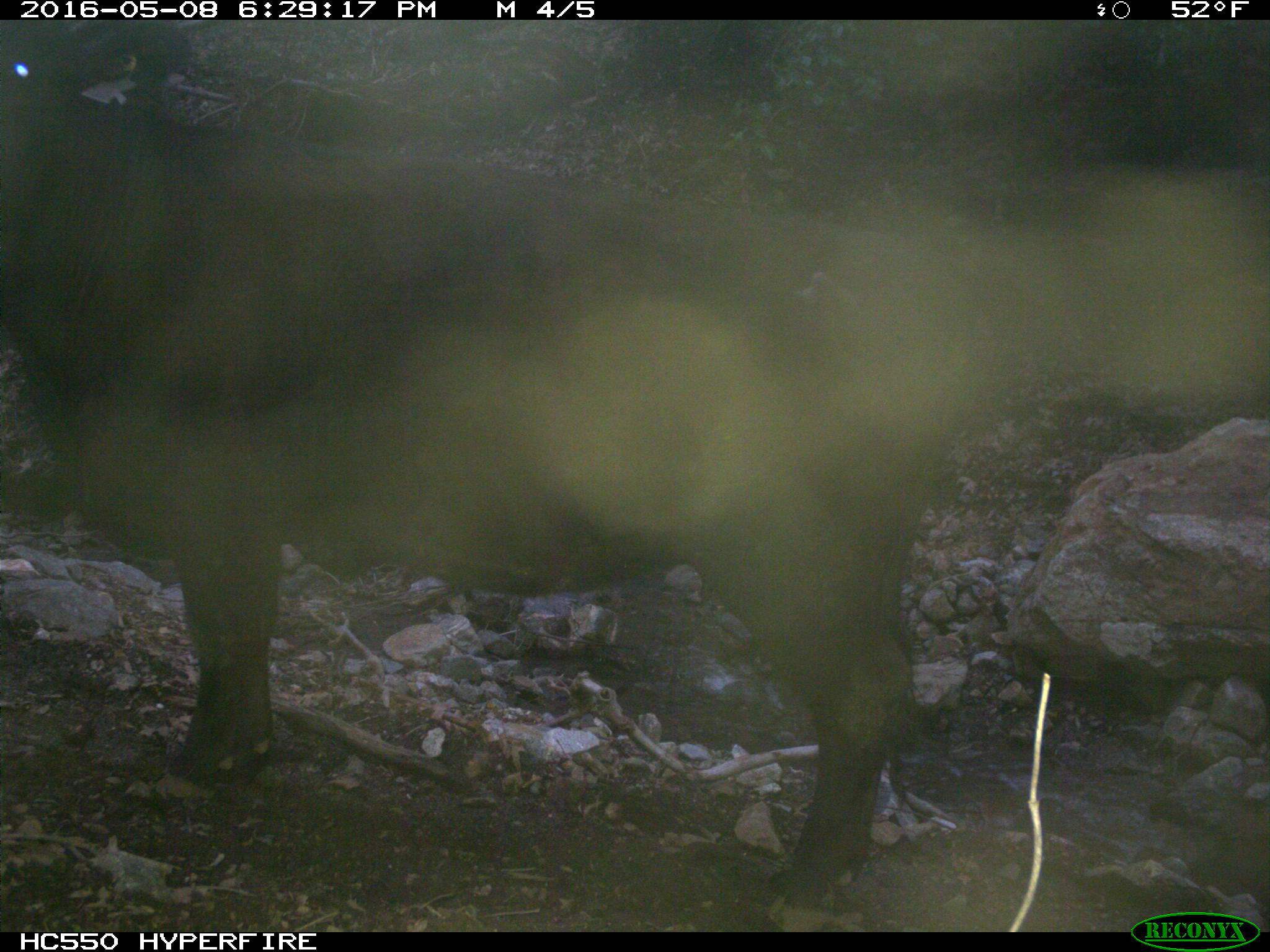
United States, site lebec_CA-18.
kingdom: Animalia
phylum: Chordata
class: Mammalia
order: Artiodactyla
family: Bovidae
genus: Bos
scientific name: Bos taurus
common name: domestic cow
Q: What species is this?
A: Bos taurus (domestic cow).